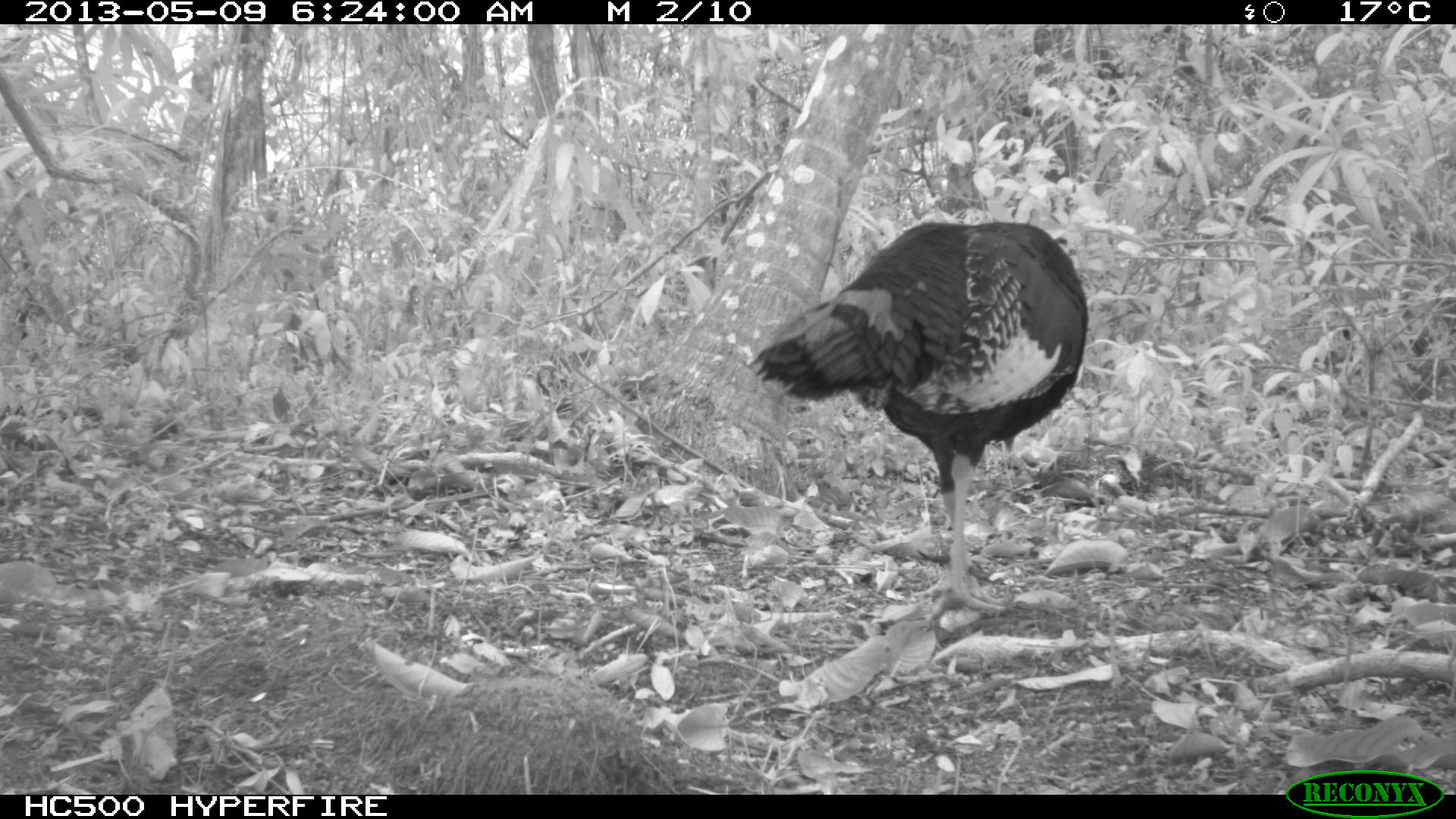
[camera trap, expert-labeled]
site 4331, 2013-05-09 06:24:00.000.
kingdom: Animalia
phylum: Chordata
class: Aves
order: Galliformes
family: Phasianidae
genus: Meleagris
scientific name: Meleagris ocellata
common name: ocellated turkey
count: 1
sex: male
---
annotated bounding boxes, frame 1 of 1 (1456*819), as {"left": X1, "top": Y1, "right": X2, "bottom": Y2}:
meleagris ocellata: {"left": 744, "top": 220, "right": 1089, "bottom": 622}